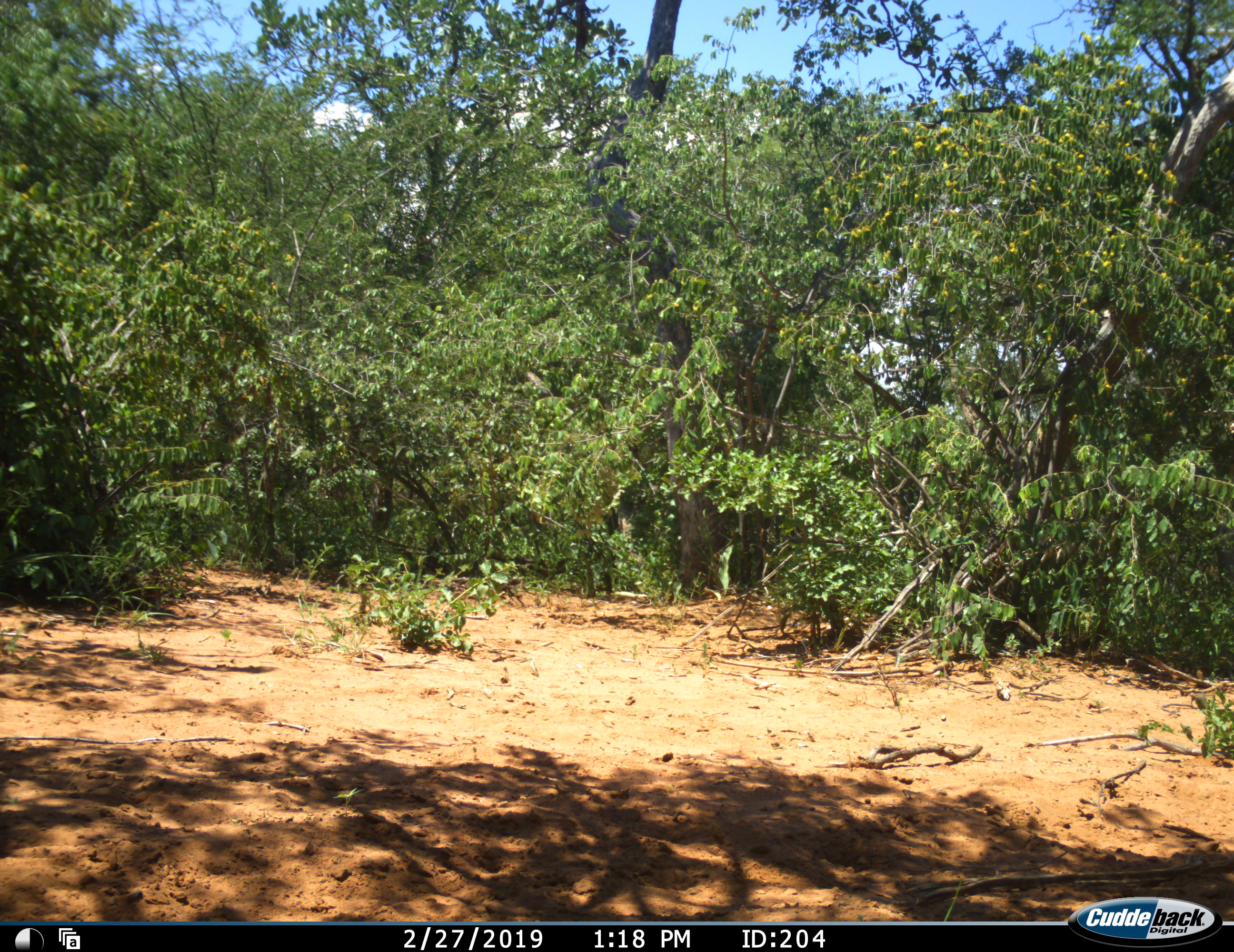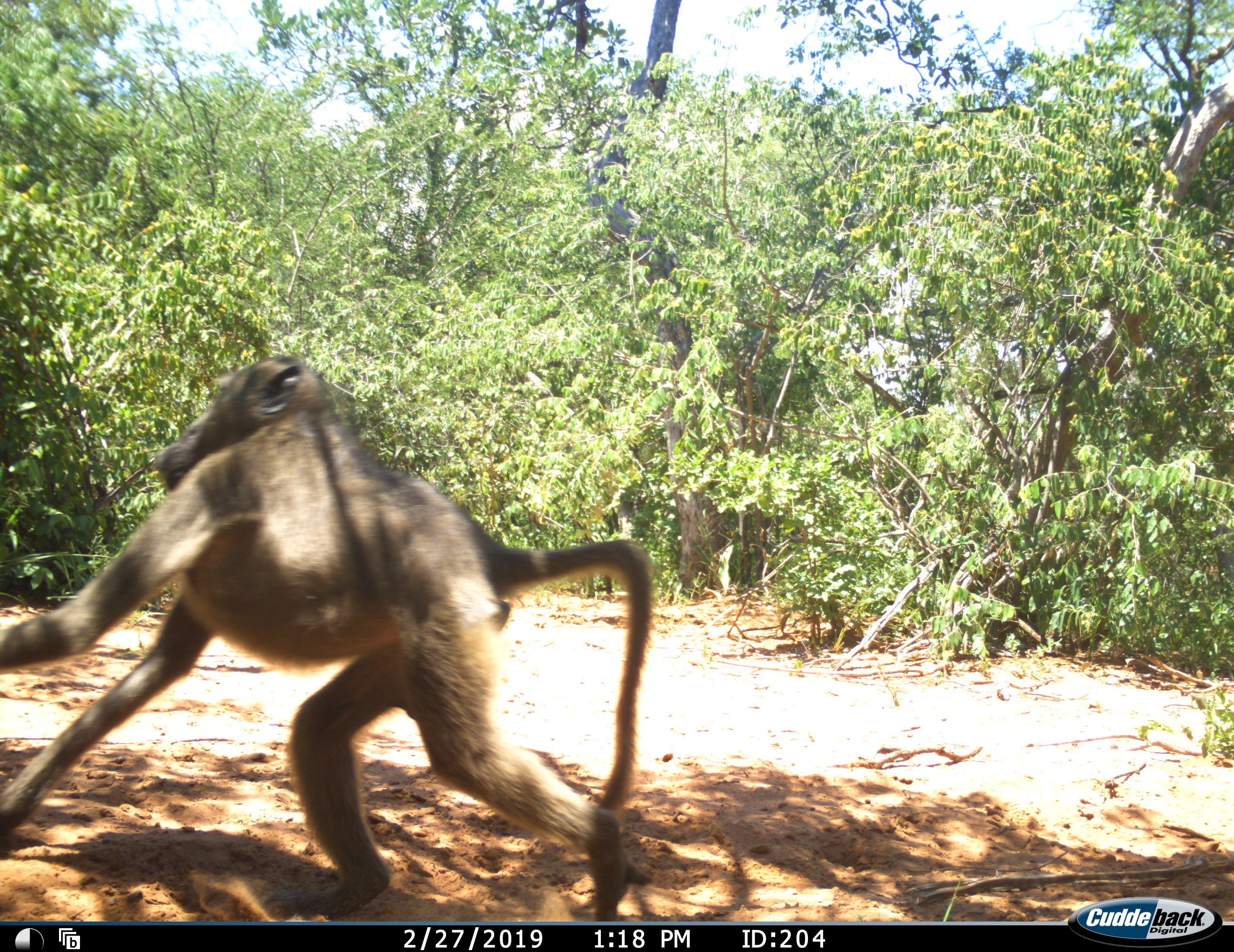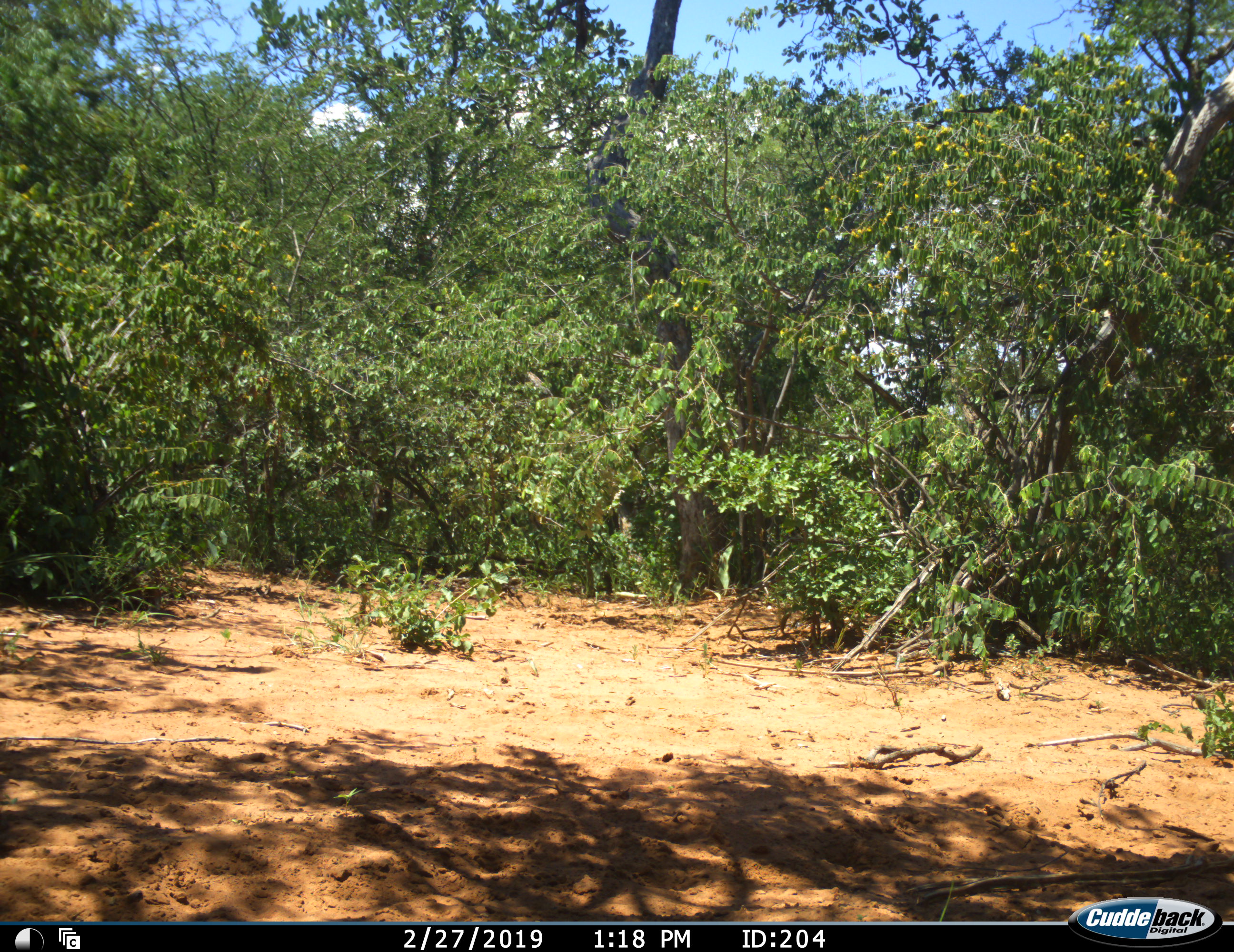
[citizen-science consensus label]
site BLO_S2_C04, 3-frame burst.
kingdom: Animalia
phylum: Chordata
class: Mammalia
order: Primates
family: Cercopithecidae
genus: Papio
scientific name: Papio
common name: baboon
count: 1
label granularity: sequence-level